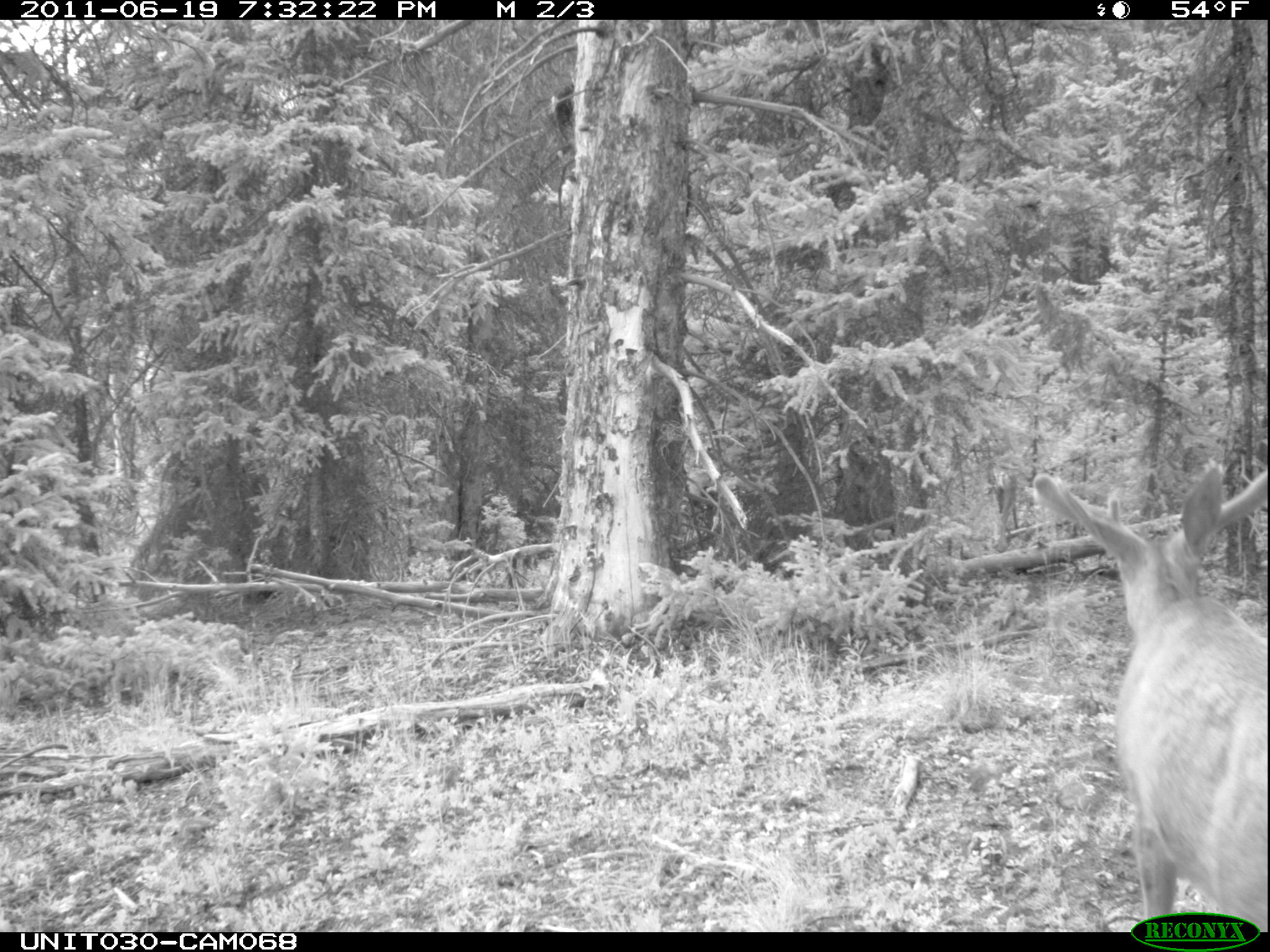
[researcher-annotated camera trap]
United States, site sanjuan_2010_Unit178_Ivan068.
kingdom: Animalia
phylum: Chordata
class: Mammalia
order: Artiodactyla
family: Cervidae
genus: Odocoileus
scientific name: Odocoileus hemionus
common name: mule deer